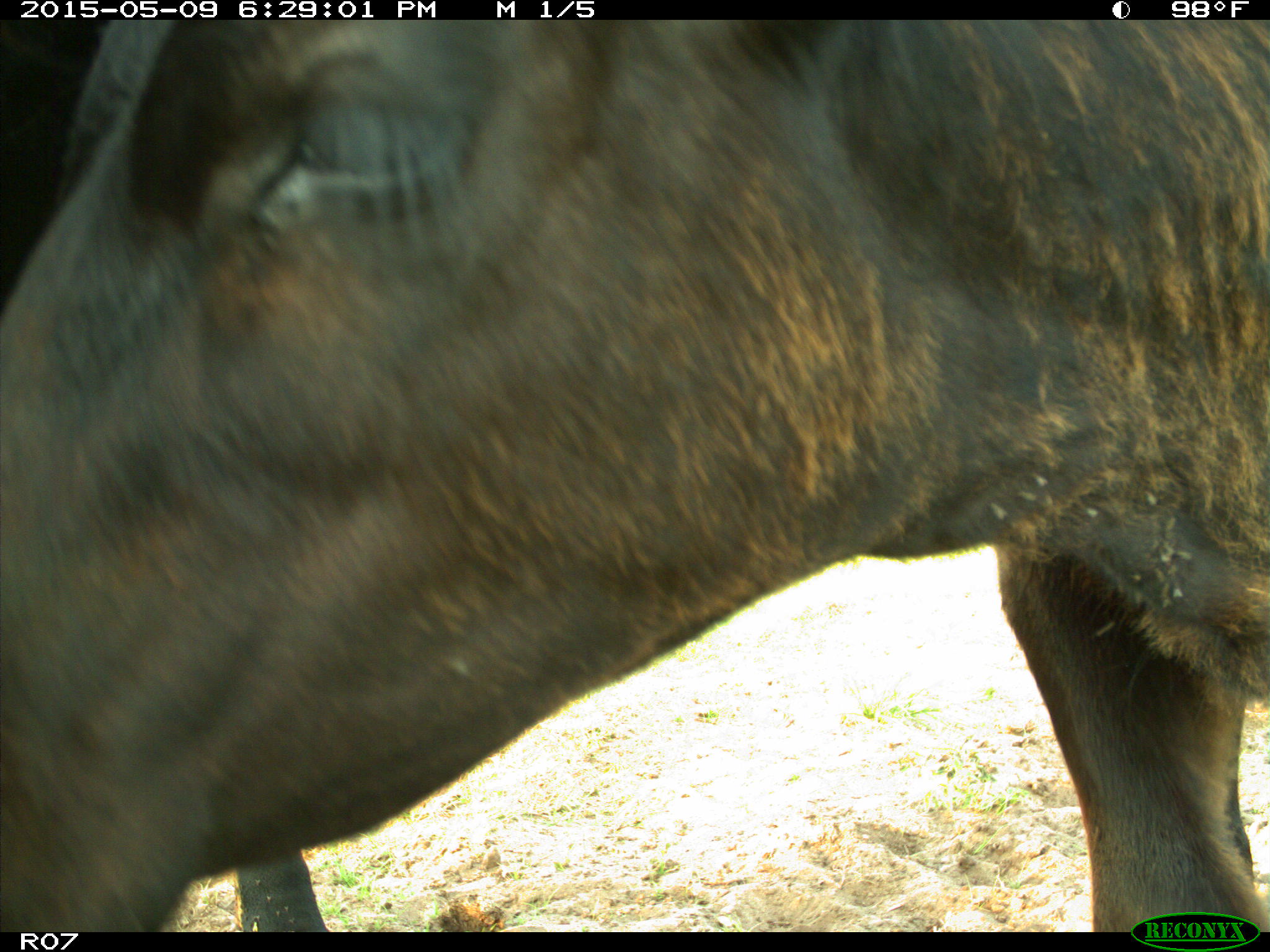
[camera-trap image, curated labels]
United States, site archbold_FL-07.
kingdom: Animalia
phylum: Chordata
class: Mammalia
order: Artiodactyla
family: Bovidae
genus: Bos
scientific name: Bos taurus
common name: domestic cow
Bos taurus (domestic cow).